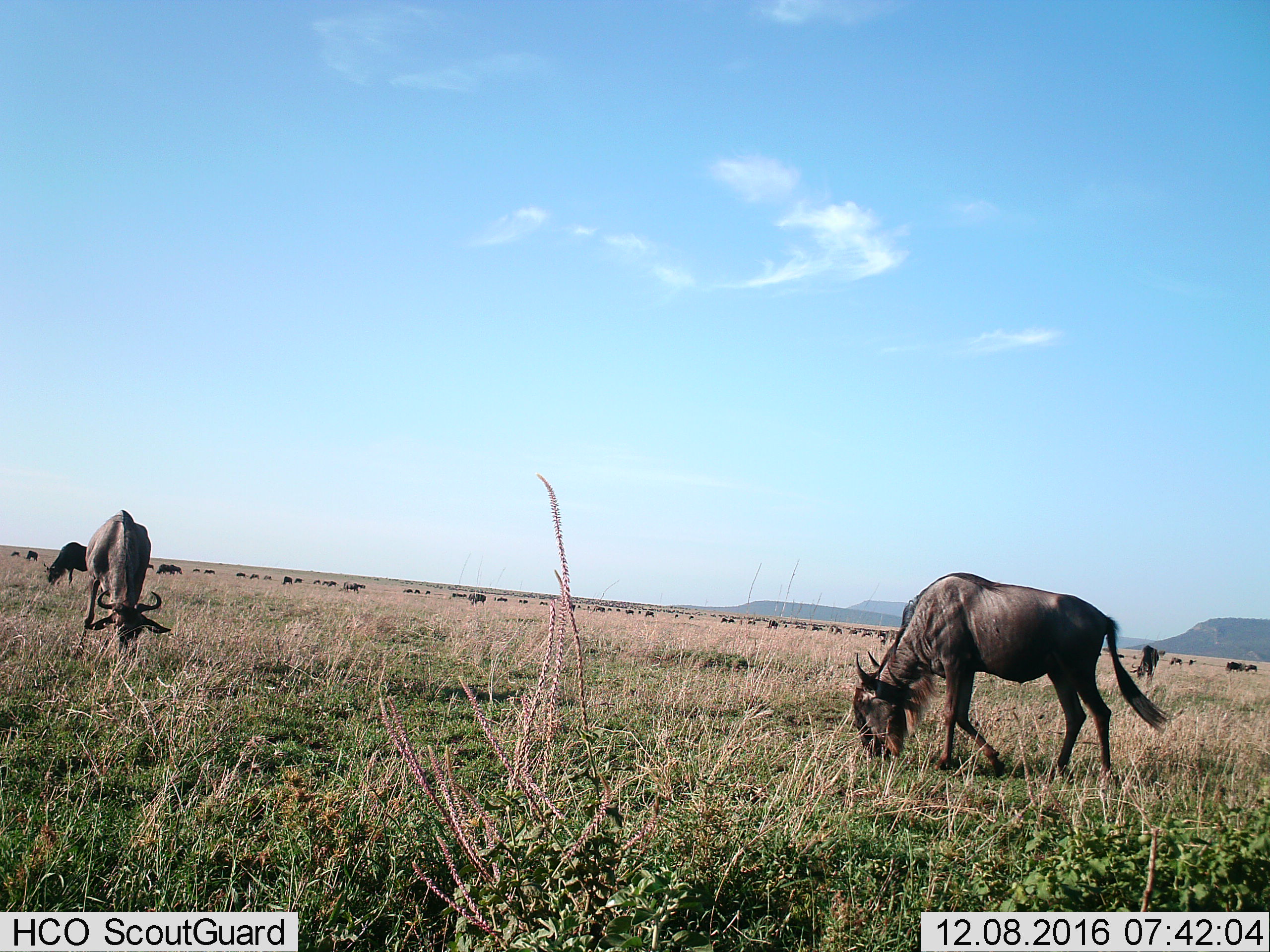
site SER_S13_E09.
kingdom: Animalia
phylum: Chordata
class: Mammalia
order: Artiodactyla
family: Bovidae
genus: Connochaetes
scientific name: Connochaetes taurinus taurinus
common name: blue wildebeest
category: wildebeestblue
Wildebeestblue (blue wildebeest) (Connochaetes taurinus taurinus), count 11-50. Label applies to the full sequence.